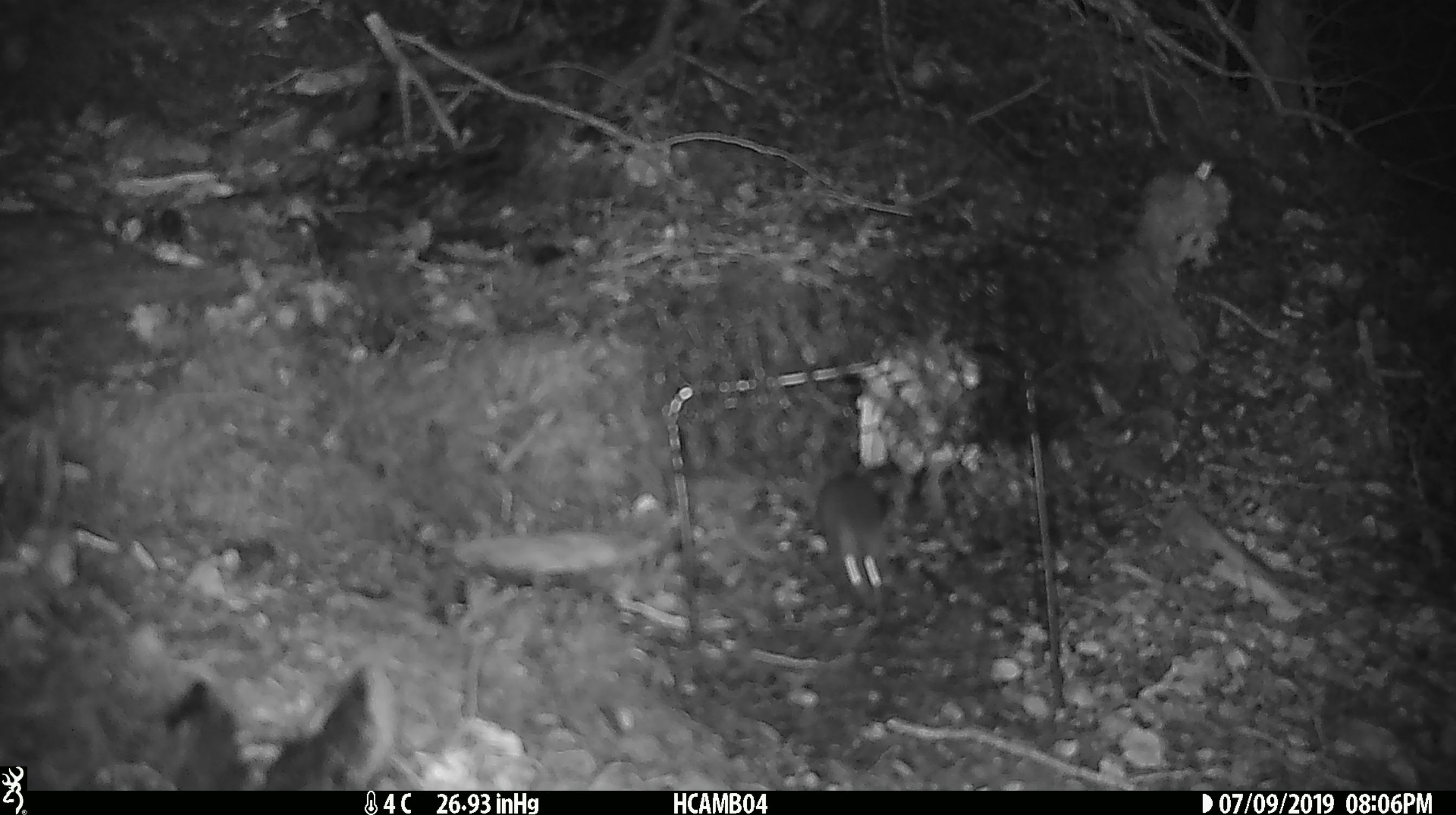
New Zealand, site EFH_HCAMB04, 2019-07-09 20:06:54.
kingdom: Animalia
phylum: Chordata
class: Mammalia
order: Rodentia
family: Muridae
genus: Mus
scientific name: Mus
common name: mouse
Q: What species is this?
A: Mouse (Mus).